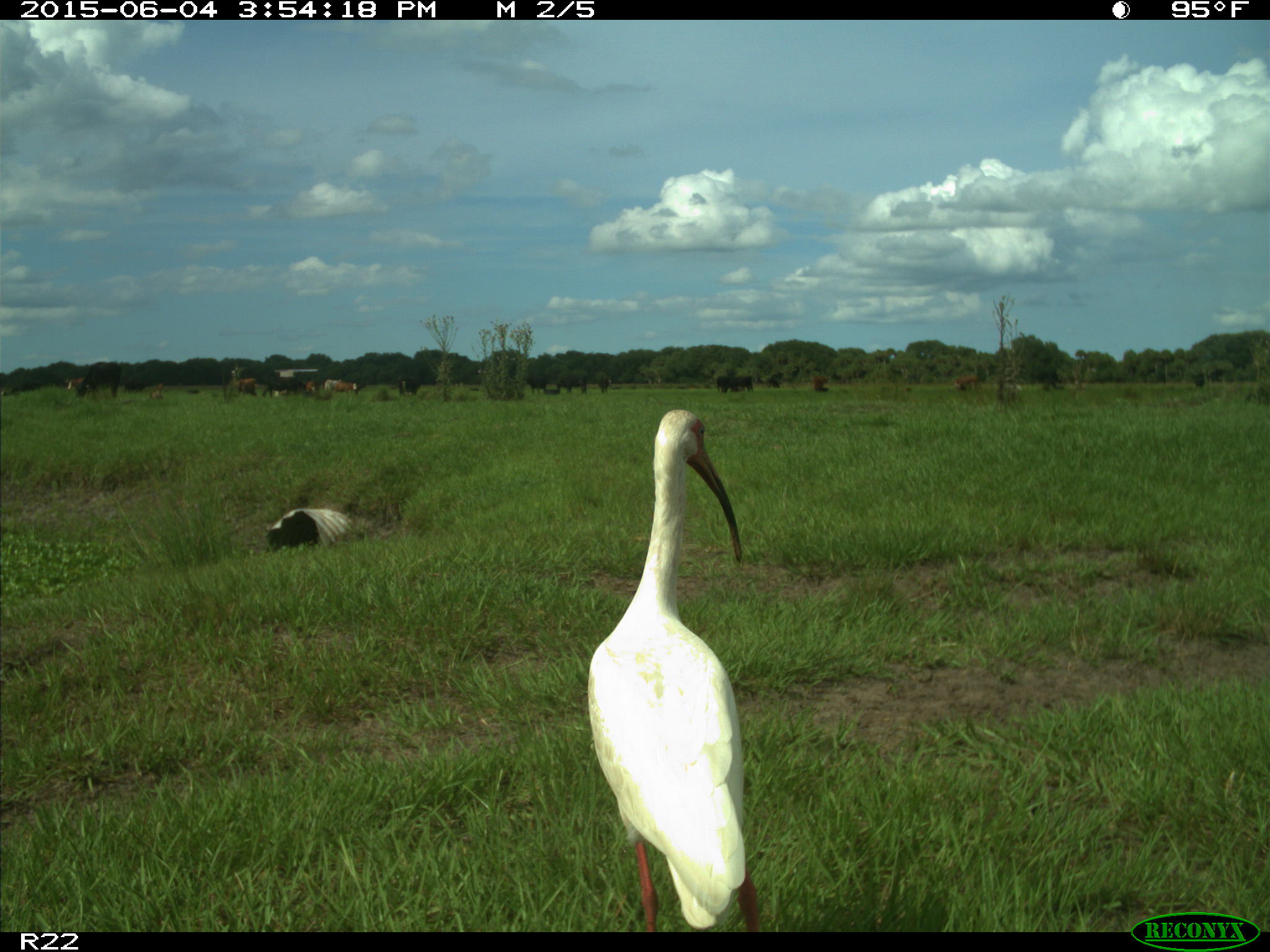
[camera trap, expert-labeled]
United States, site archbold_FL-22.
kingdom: Animalia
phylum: Chordata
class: Mammalia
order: Artiodactyla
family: Bovidae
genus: Bos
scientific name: Bos taurus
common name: domestic cow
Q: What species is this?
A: Bos taurus (domestic cow).